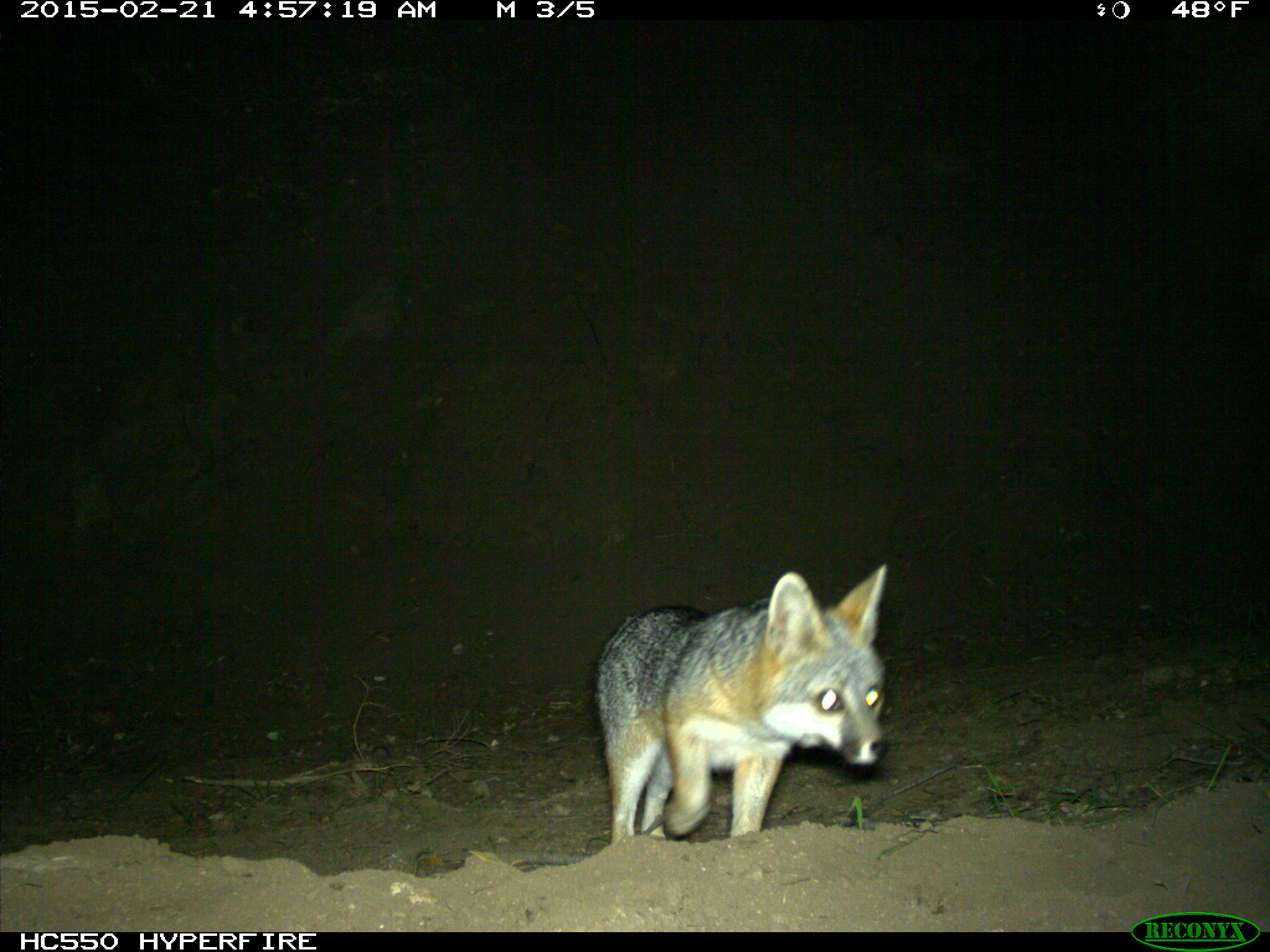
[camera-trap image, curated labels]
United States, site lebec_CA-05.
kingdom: Animalia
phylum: Chordata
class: Mammalia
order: Carnivora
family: Canidae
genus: Urocyon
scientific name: Urocyon cinereoargenteus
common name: gray fox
Urocyon cinereoargenteus (gray fox).